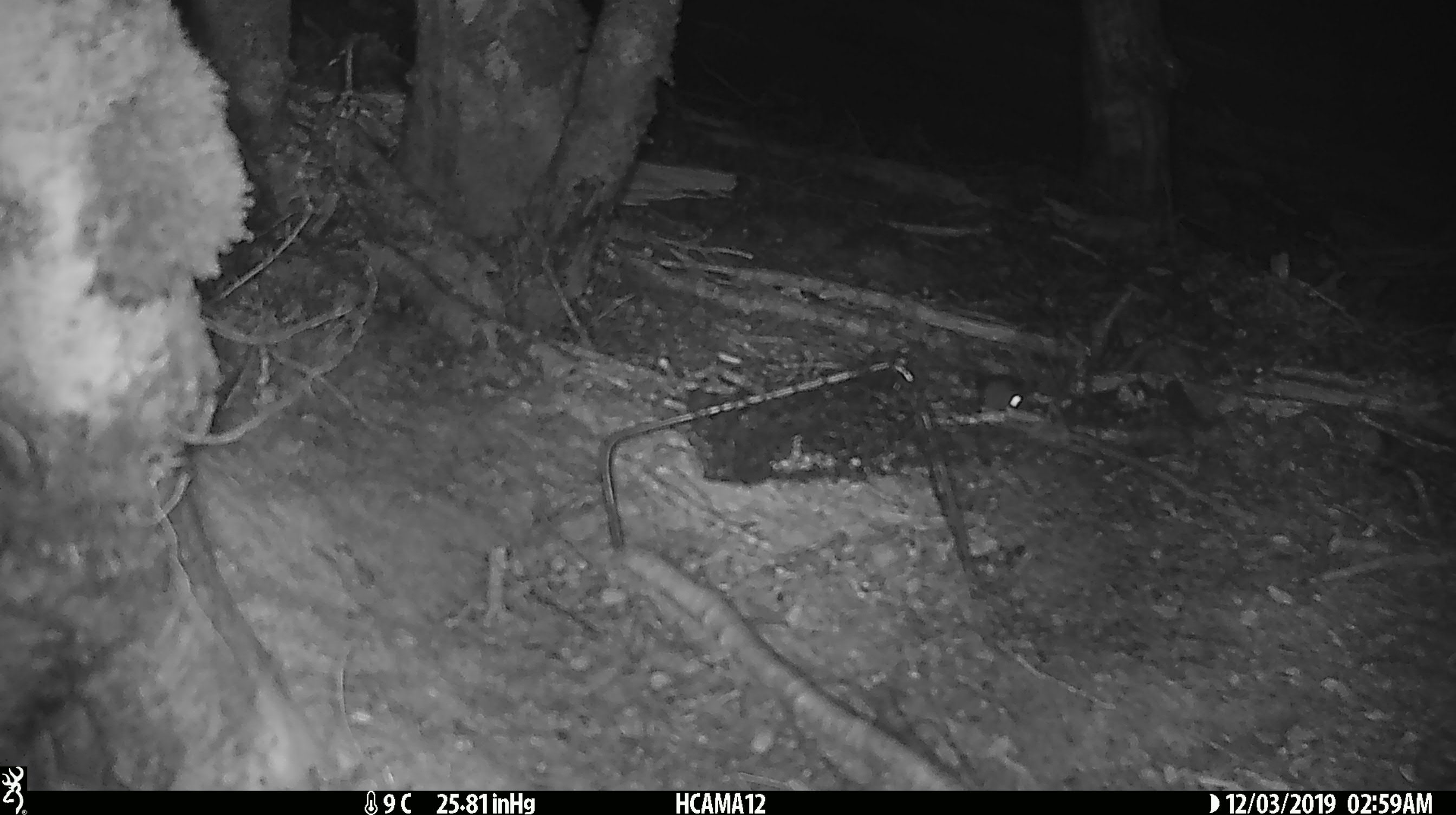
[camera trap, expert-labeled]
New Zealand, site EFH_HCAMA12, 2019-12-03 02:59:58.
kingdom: Animalia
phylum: Chordata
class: Mammalia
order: Rodentia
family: Muridae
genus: Mus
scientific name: Mus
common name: mouse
Mouse (Mus).